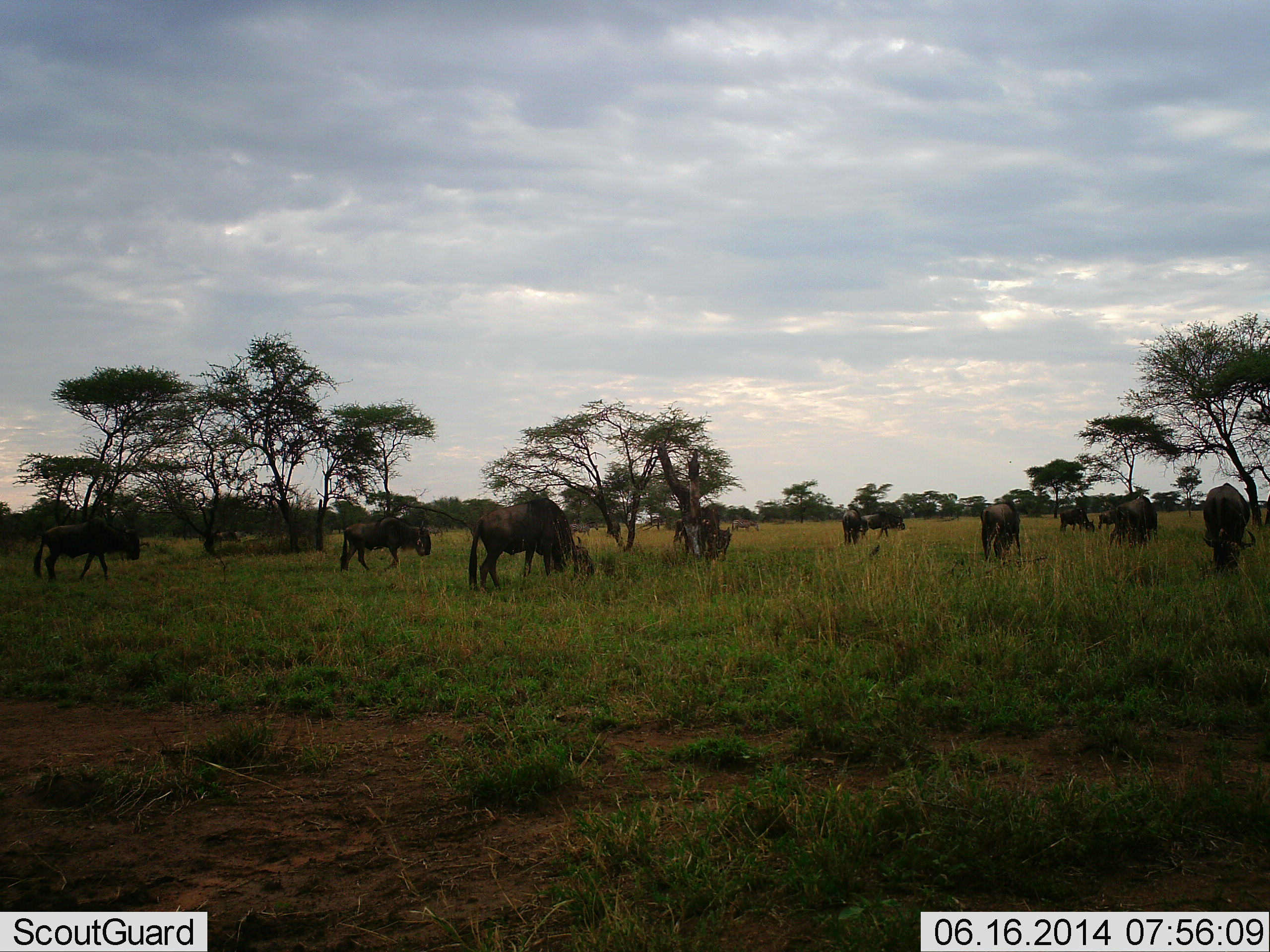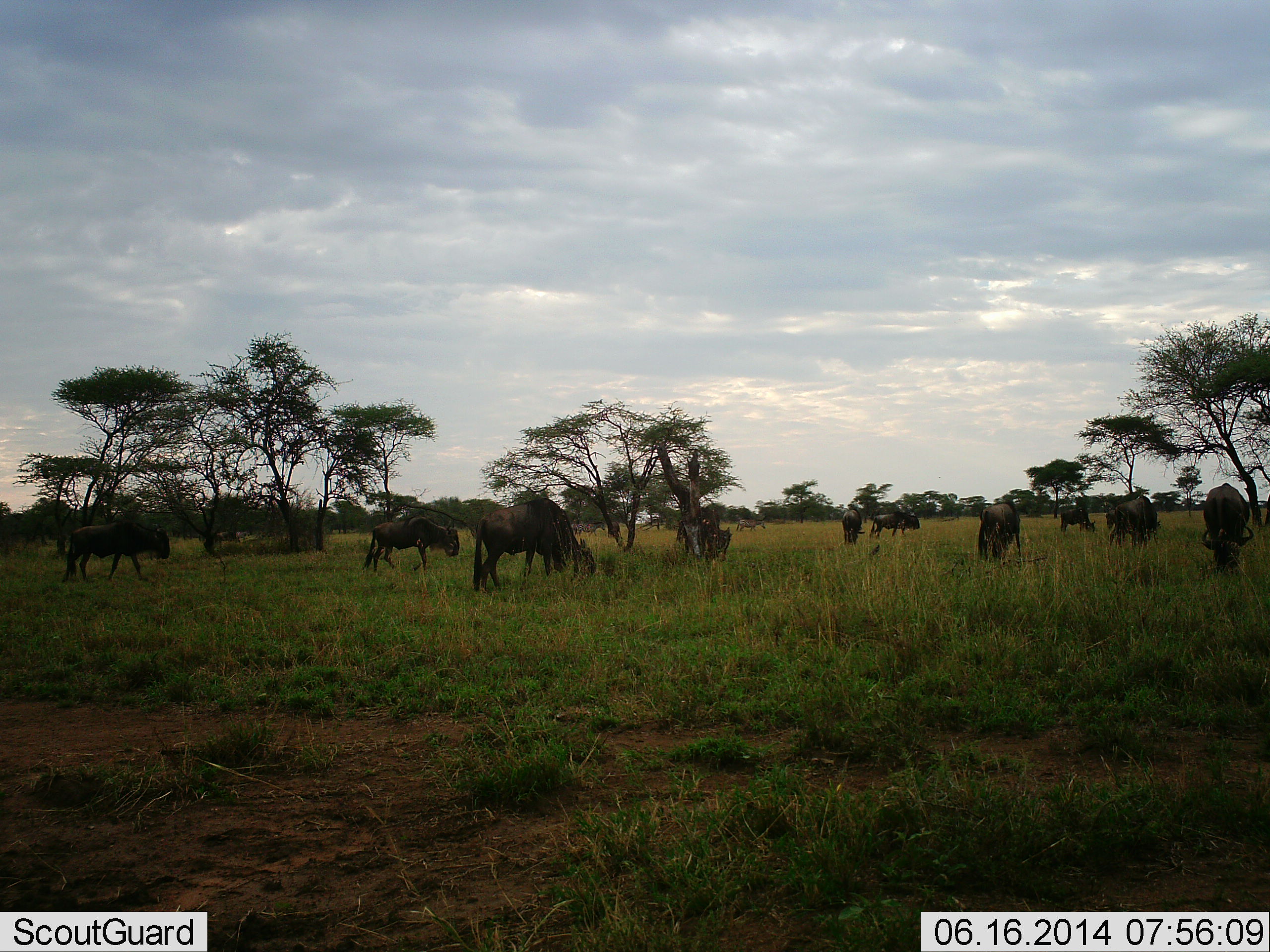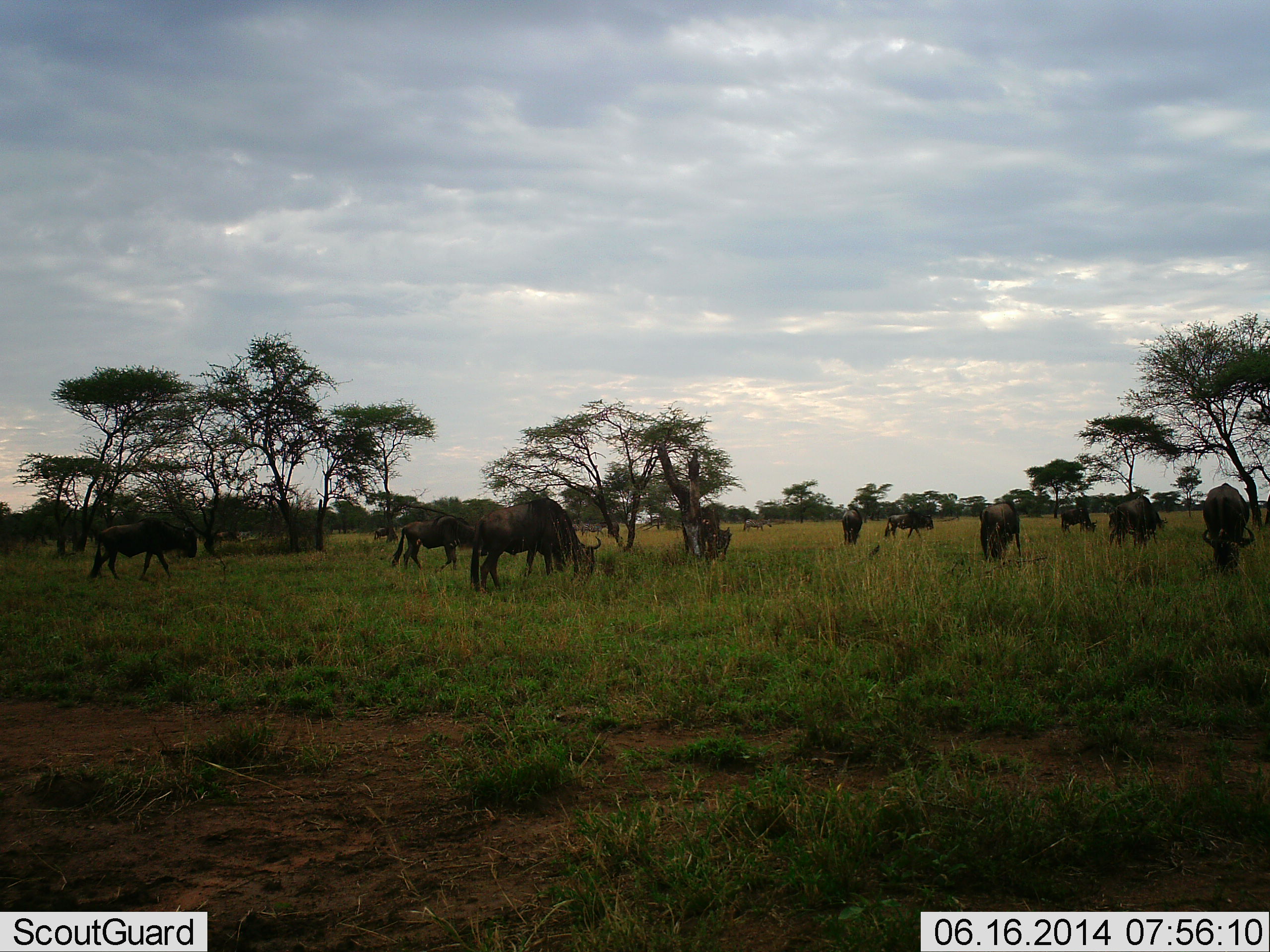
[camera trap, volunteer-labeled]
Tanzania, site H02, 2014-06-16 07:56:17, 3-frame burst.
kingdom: Animalia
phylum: Chordata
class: Mammalia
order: Artiodactyla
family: Bovidae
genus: Connochaetes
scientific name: Connochaetes taurinus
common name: blue wildebeest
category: wildebeest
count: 11-50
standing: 27%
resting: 0%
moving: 36%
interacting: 0%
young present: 0%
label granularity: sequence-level